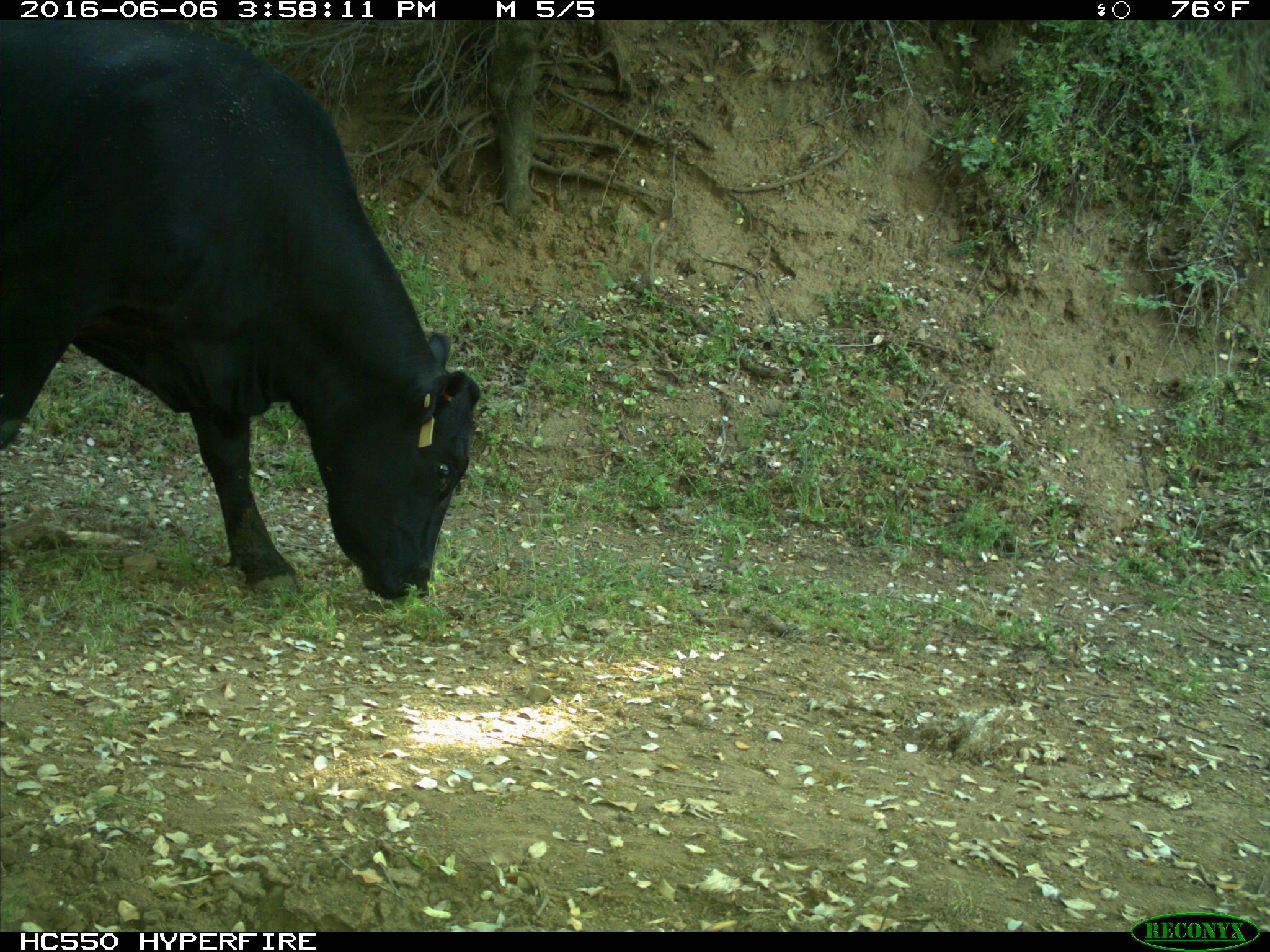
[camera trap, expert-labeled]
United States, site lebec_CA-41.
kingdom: Animalia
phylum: Chordata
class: Mammalia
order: Artiodactyla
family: Bovidae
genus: Bos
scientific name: Bos taurus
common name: domestic cow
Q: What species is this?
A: Bos taurus (domestic cow).